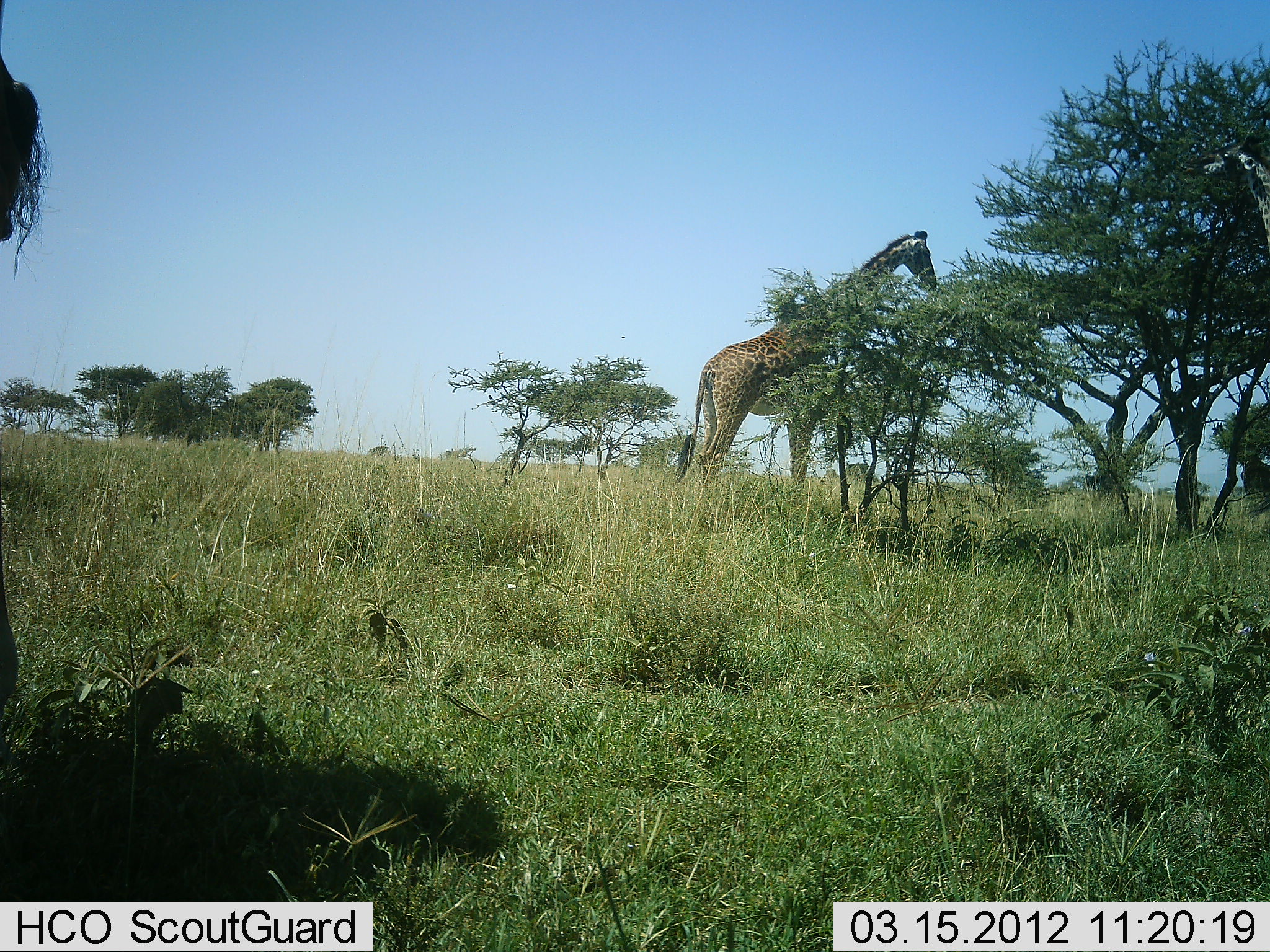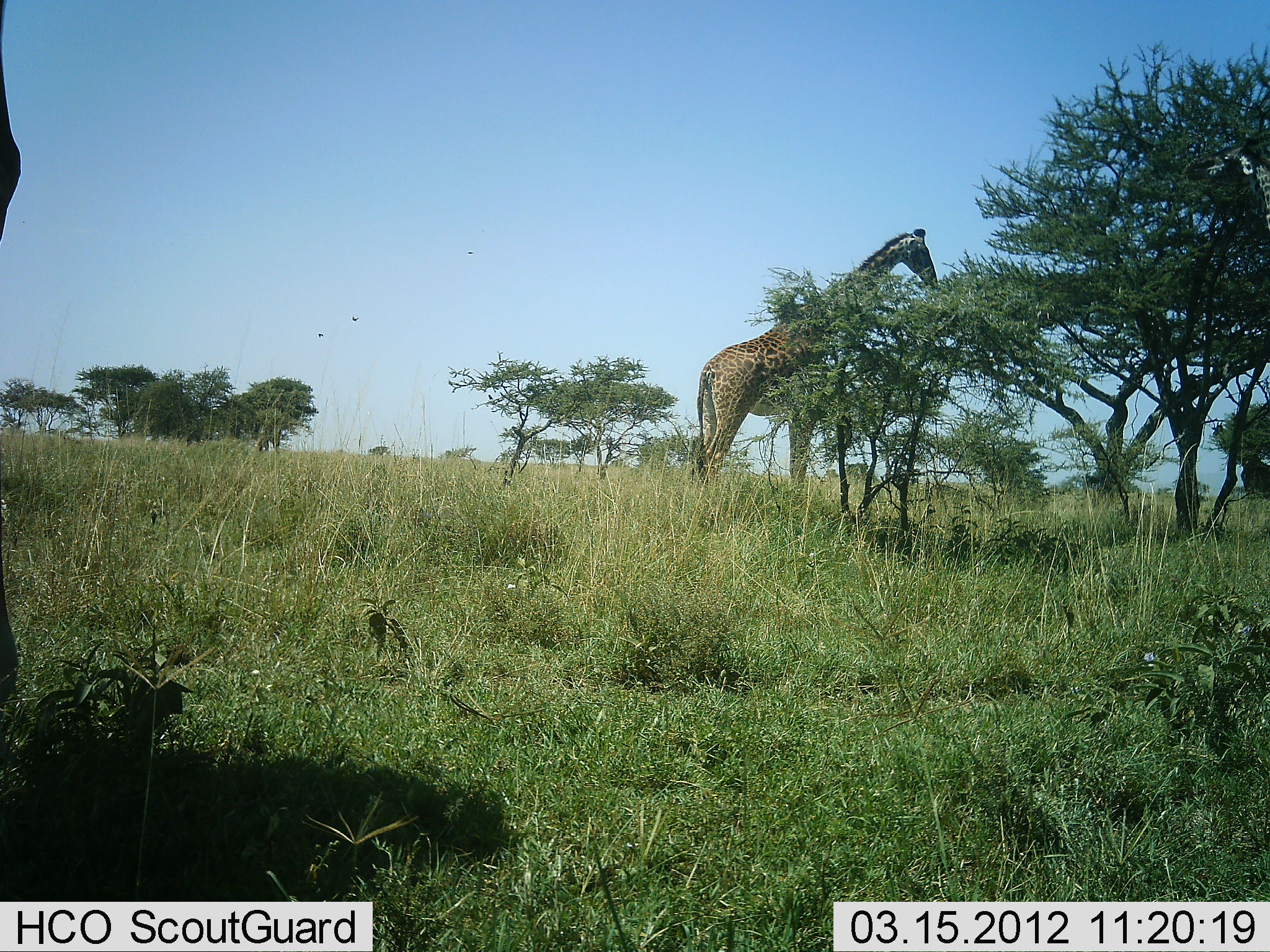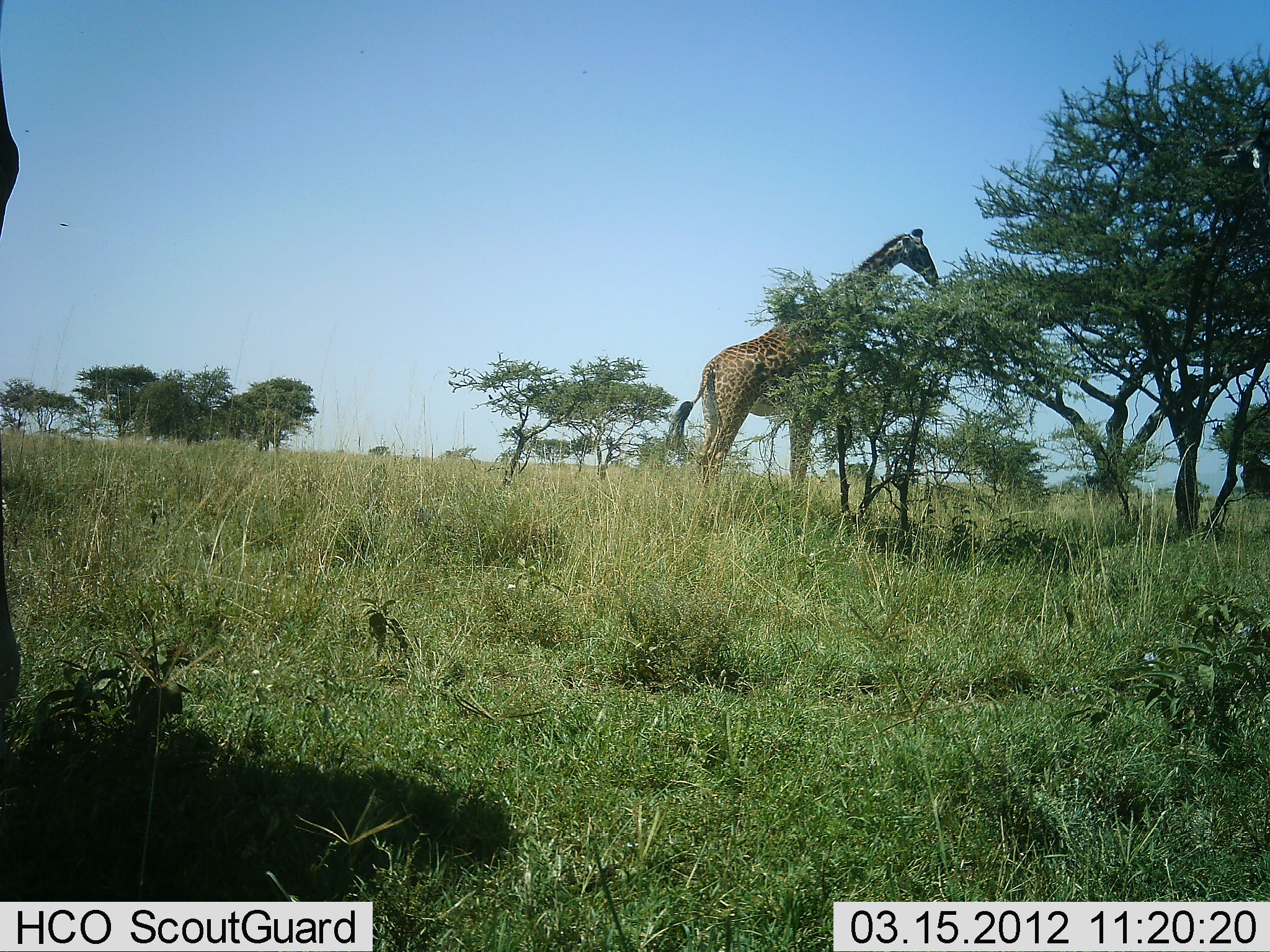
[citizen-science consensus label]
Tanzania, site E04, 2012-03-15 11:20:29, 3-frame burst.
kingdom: Animalia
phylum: Chordata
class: Mammalia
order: Artiodactyla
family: Giraffidae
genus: Giraffa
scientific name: Giraffa camelopardalis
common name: giraffe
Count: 2.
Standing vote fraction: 43%.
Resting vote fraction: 0%.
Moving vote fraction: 0%.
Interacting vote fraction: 0%.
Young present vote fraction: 0%.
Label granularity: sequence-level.